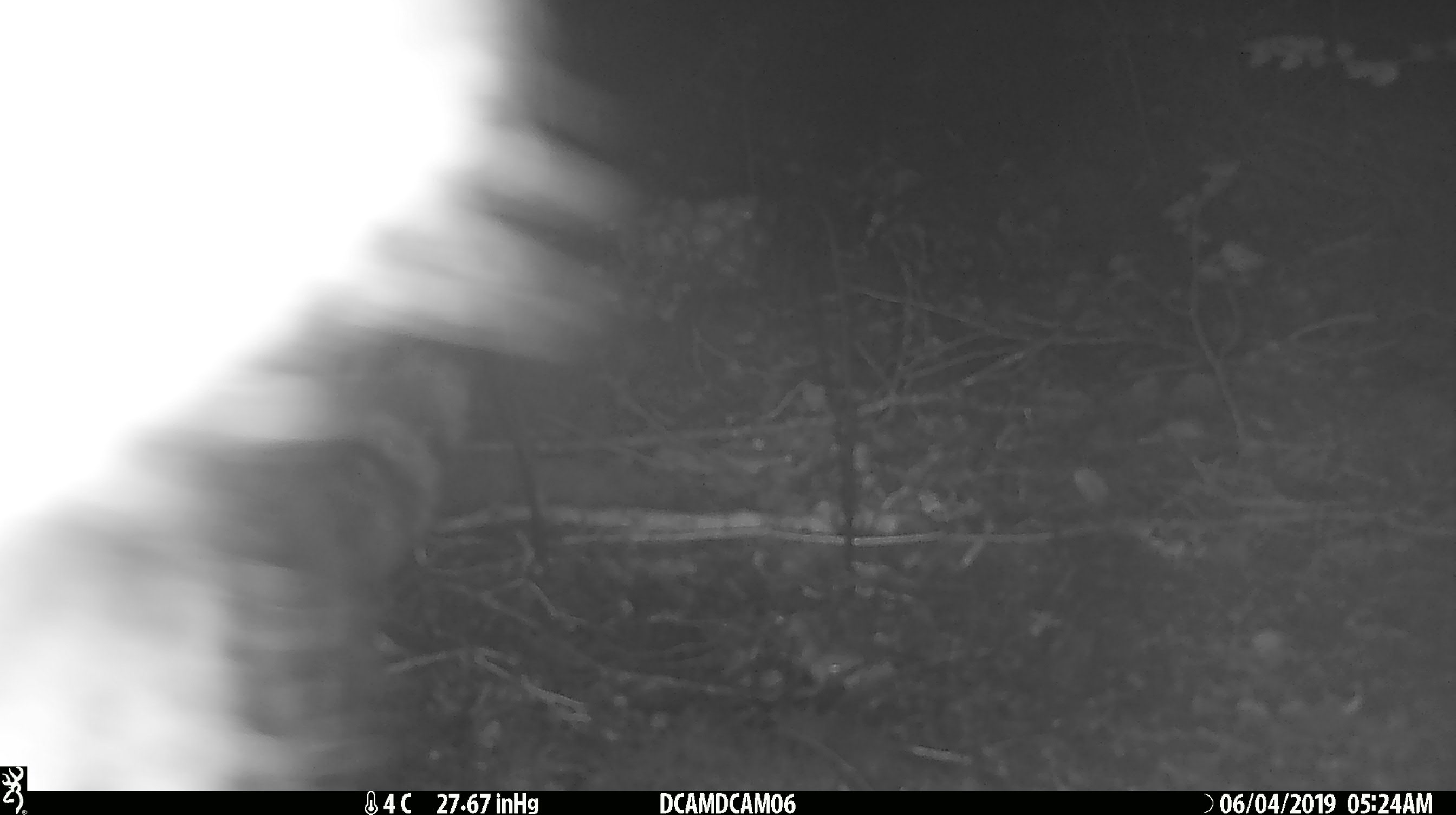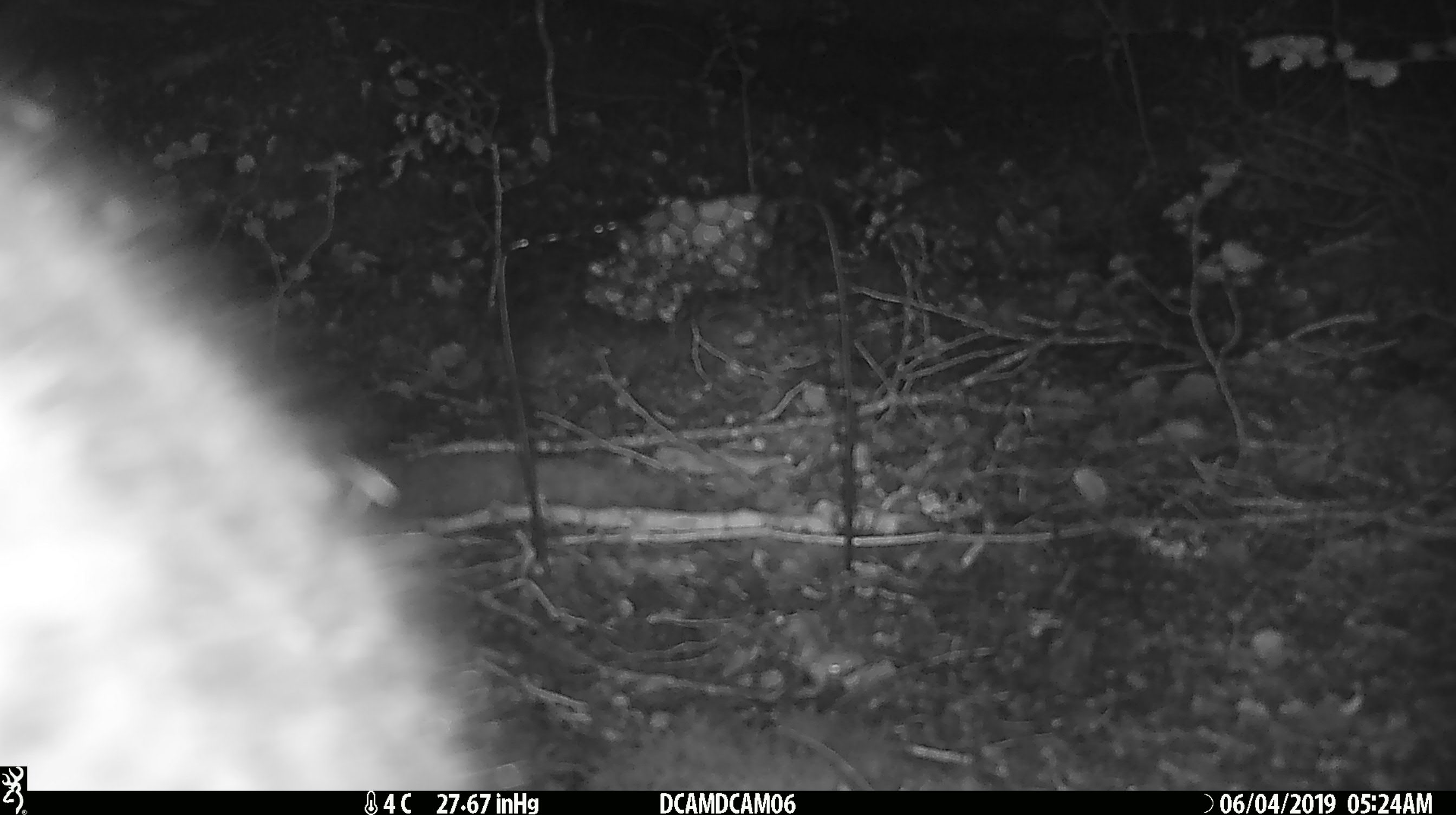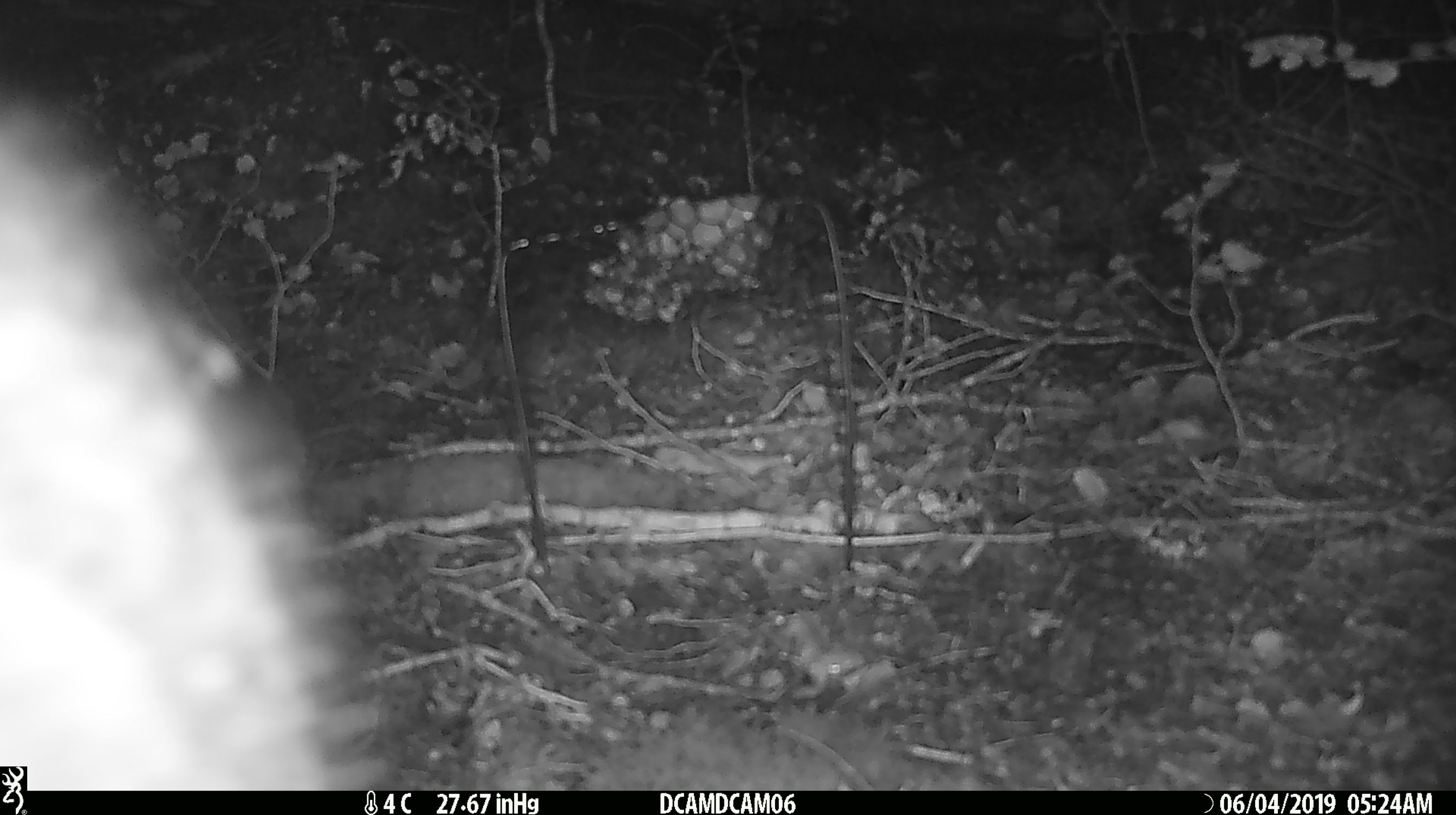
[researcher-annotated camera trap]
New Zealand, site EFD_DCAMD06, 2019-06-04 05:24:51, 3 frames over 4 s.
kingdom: Animalia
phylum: Chordata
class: Mammalia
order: Carnivora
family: Felidae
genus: Felis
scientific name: Felis catus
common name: domestic cat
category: cat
Cat (domestic cat) (Felis catus).